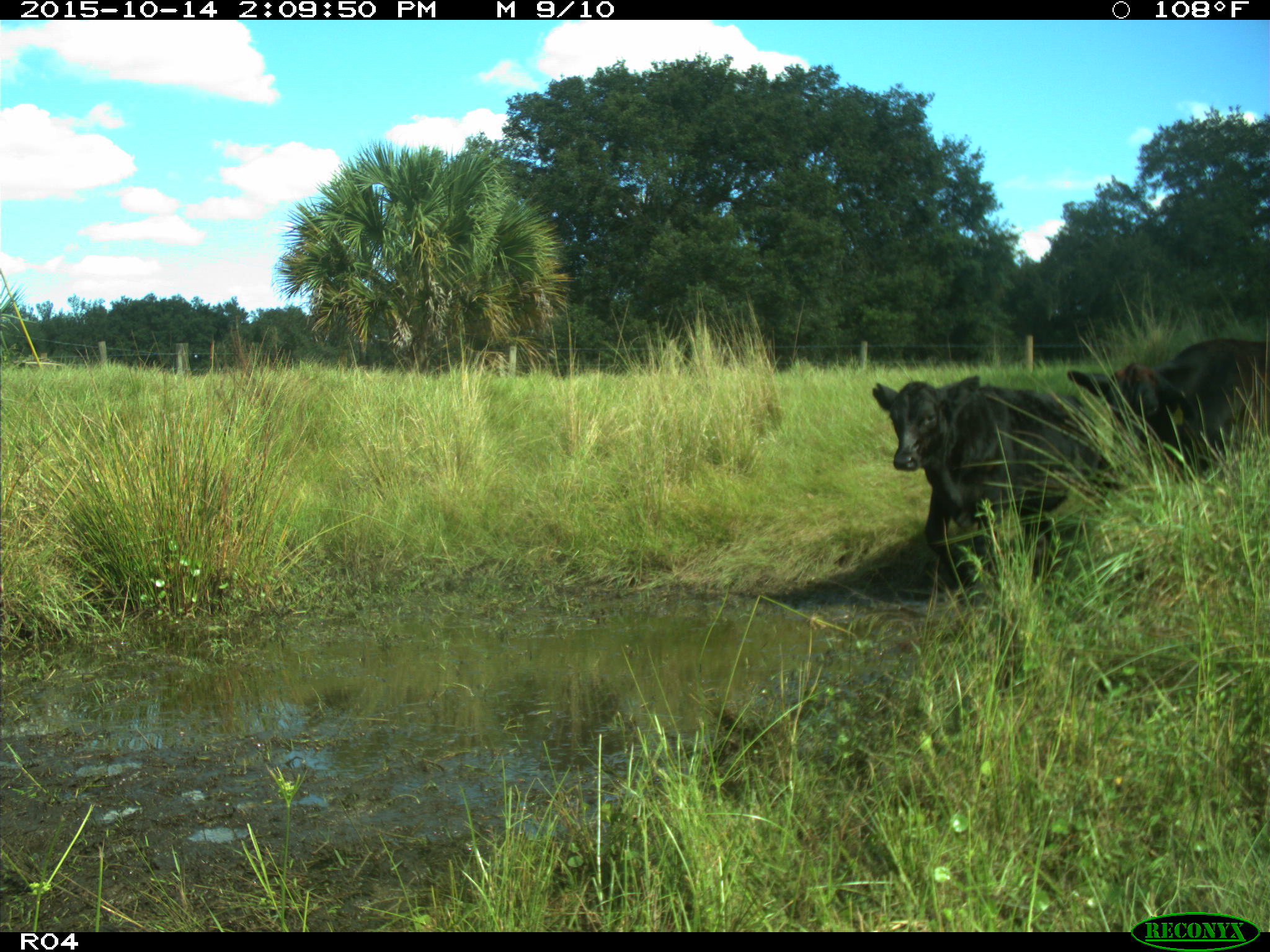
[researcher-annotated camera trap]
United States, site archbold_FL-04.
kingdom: Animalia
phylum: Chordata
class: Mammalia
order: Artiodactyla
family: Bovidae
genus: Bos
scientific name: Bos taurus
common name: domestic cow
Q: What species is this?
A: Bos taurus (domestic cow).